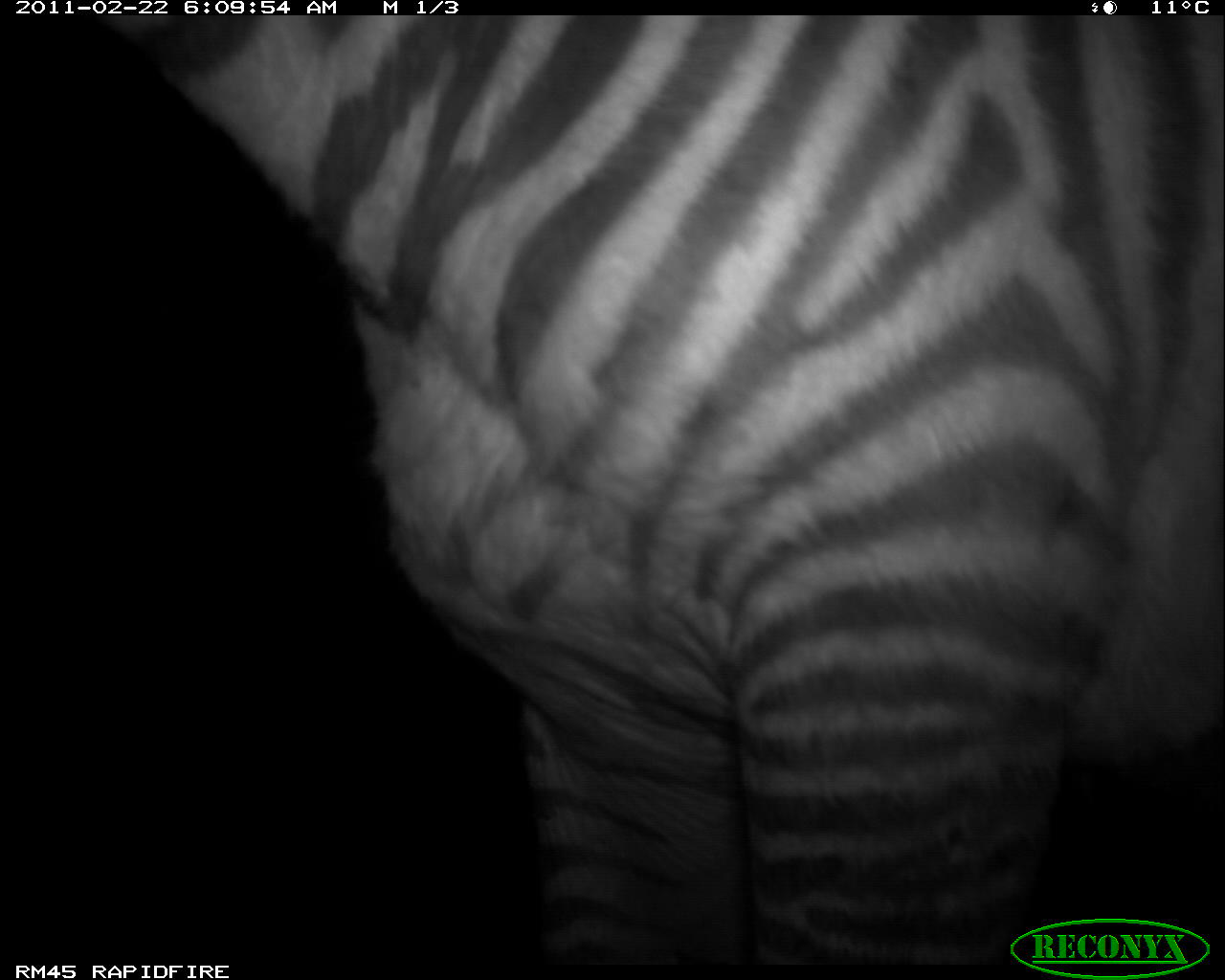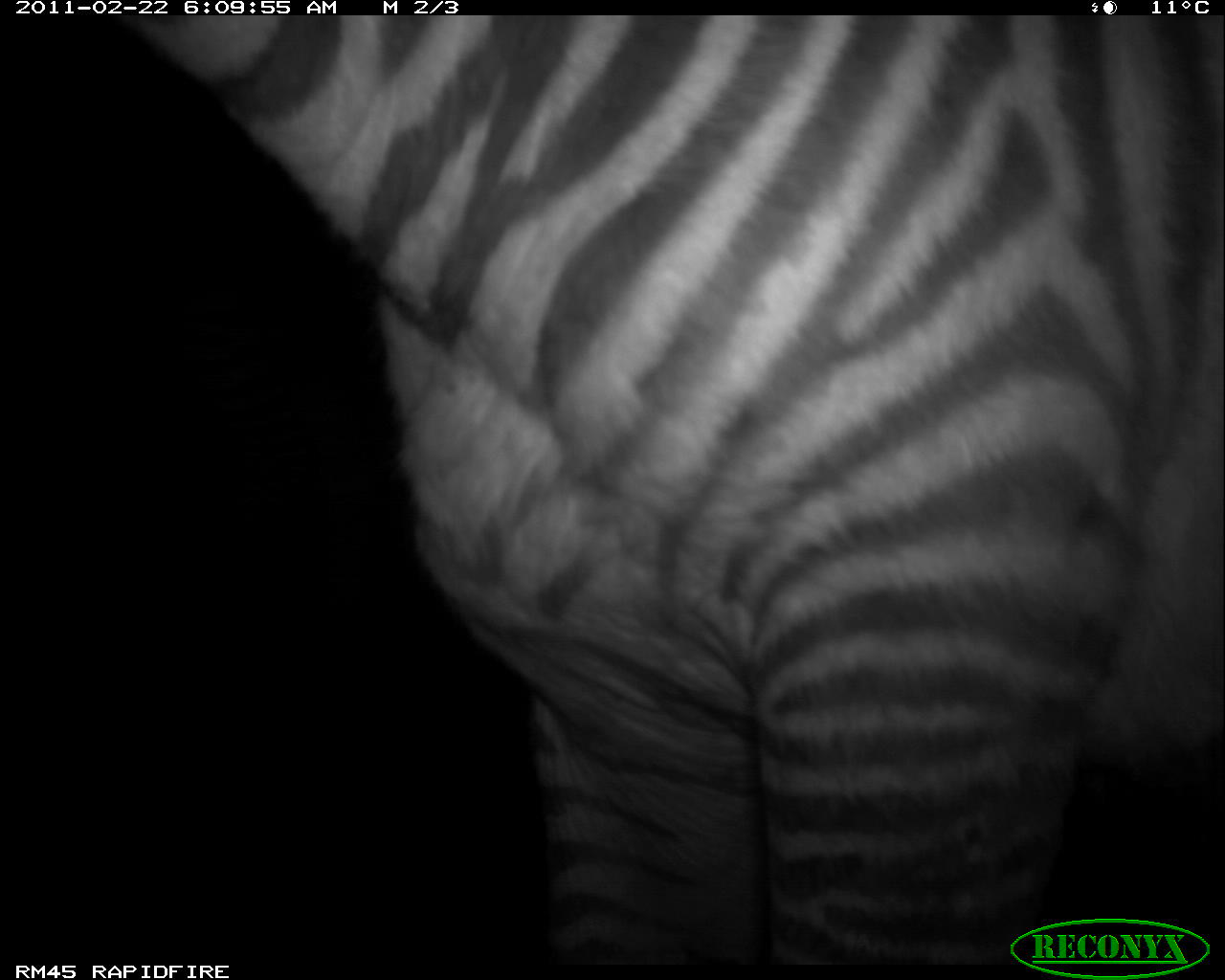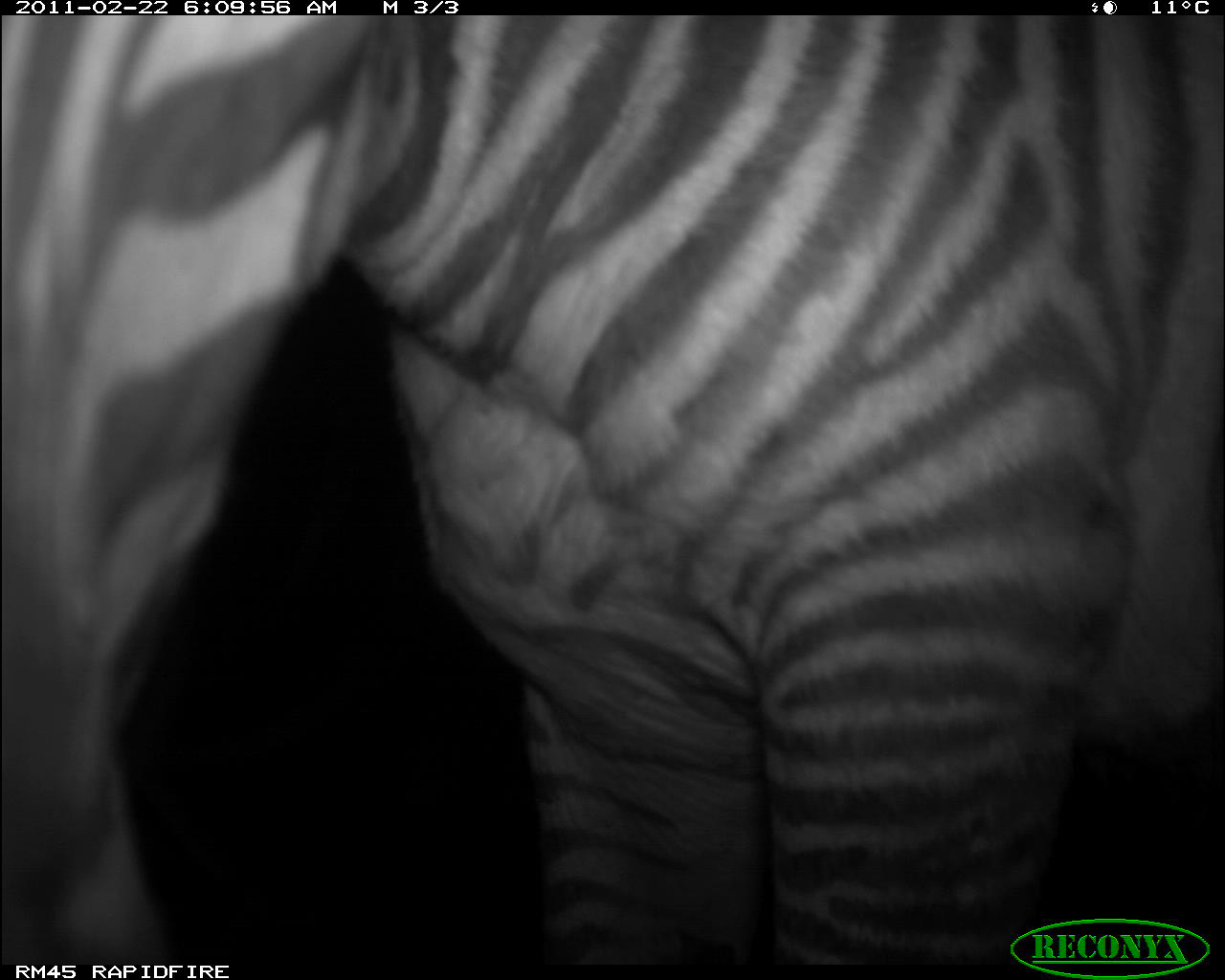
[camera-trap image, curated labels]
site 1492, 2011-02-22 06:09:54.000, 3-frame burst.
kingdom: Animalia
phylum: Chordata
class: Mammalia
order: Perissodactyla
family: Equidae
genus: Equus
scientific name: Equus quagga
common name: plains zebra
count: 1